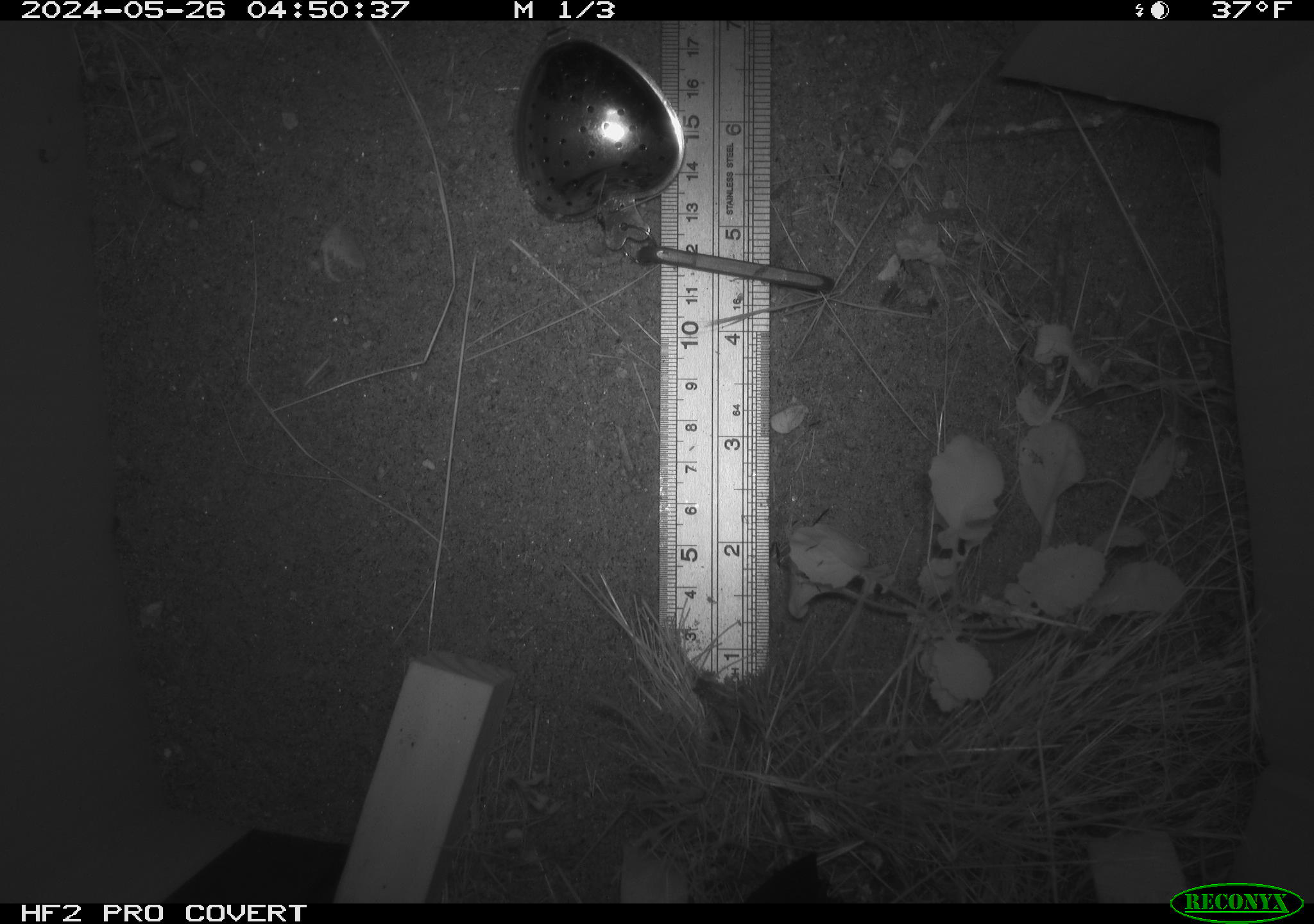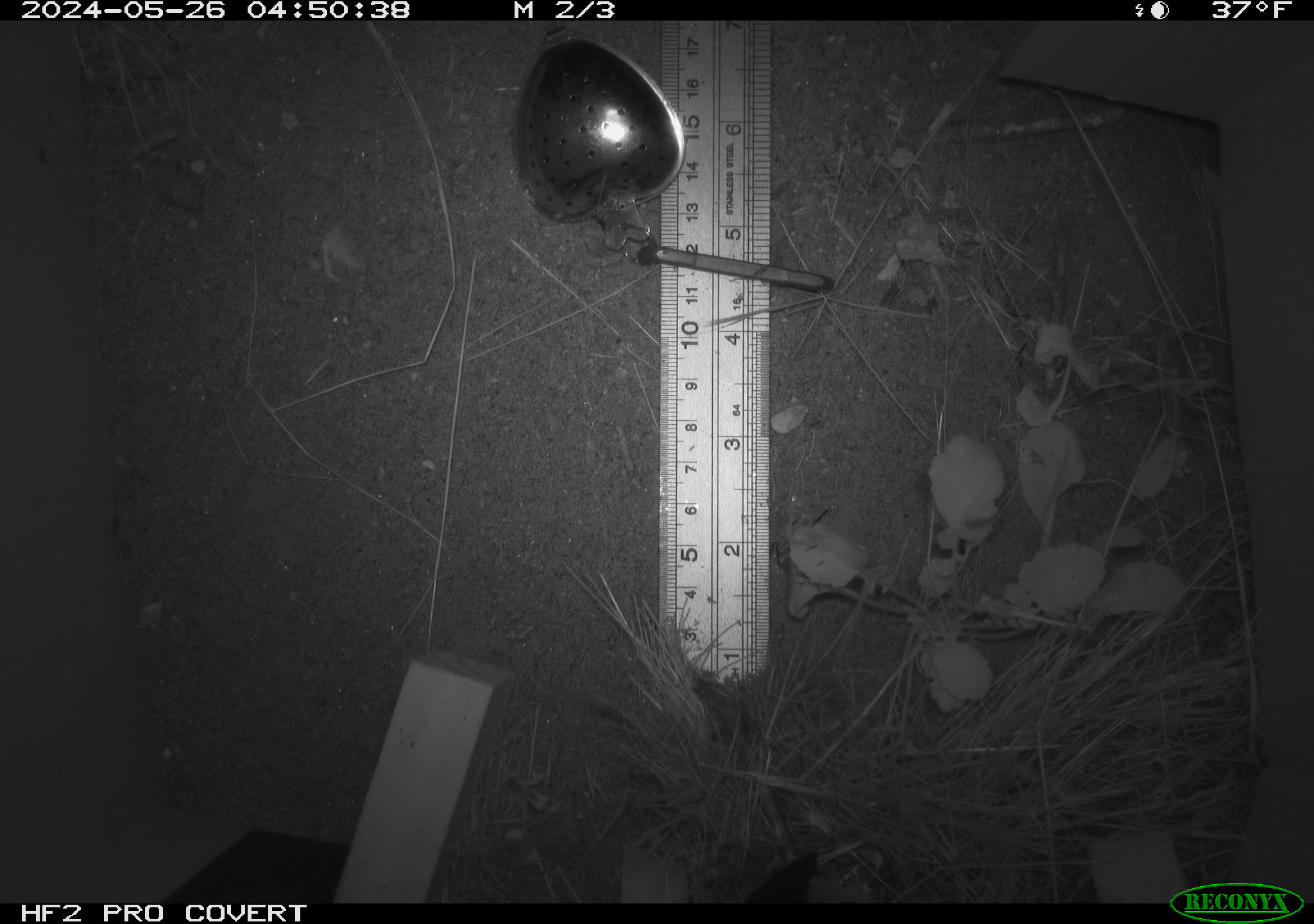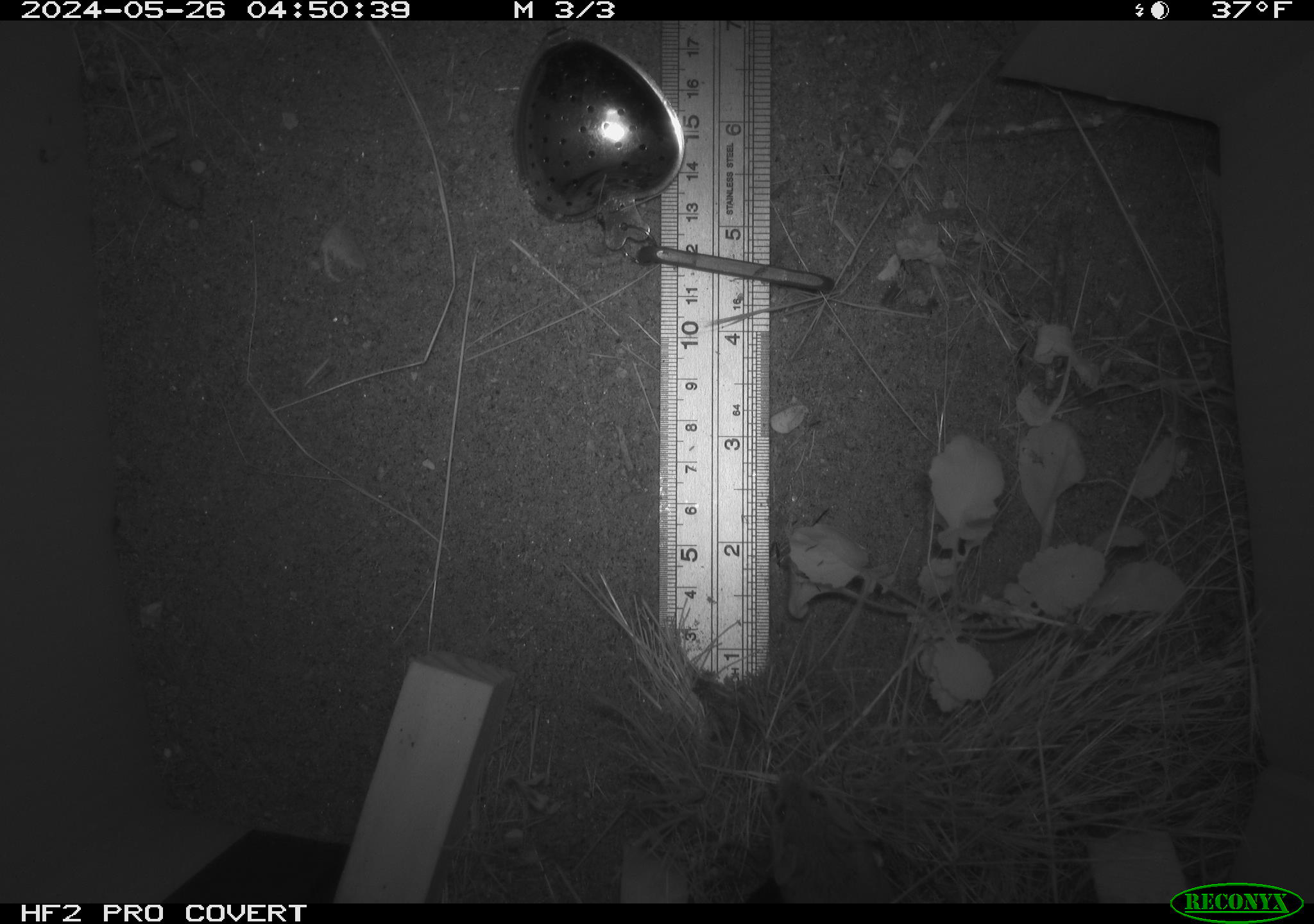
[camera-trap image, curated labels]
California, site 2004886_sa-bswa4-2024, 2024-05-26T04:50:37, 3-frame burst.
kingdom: Animalia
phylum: Chordata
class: Mammalia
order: Rodentia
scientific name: Rodentia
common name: rodent